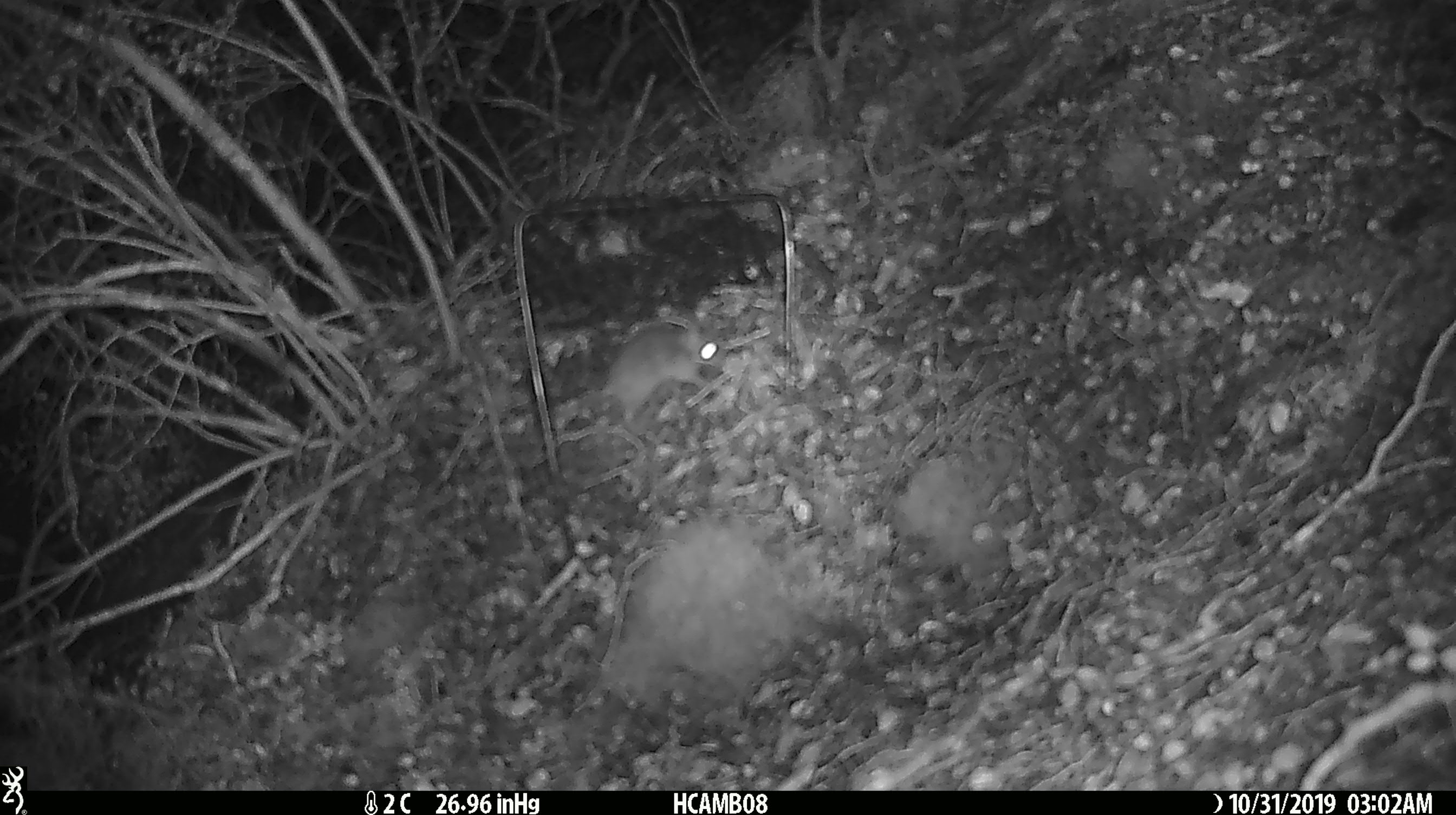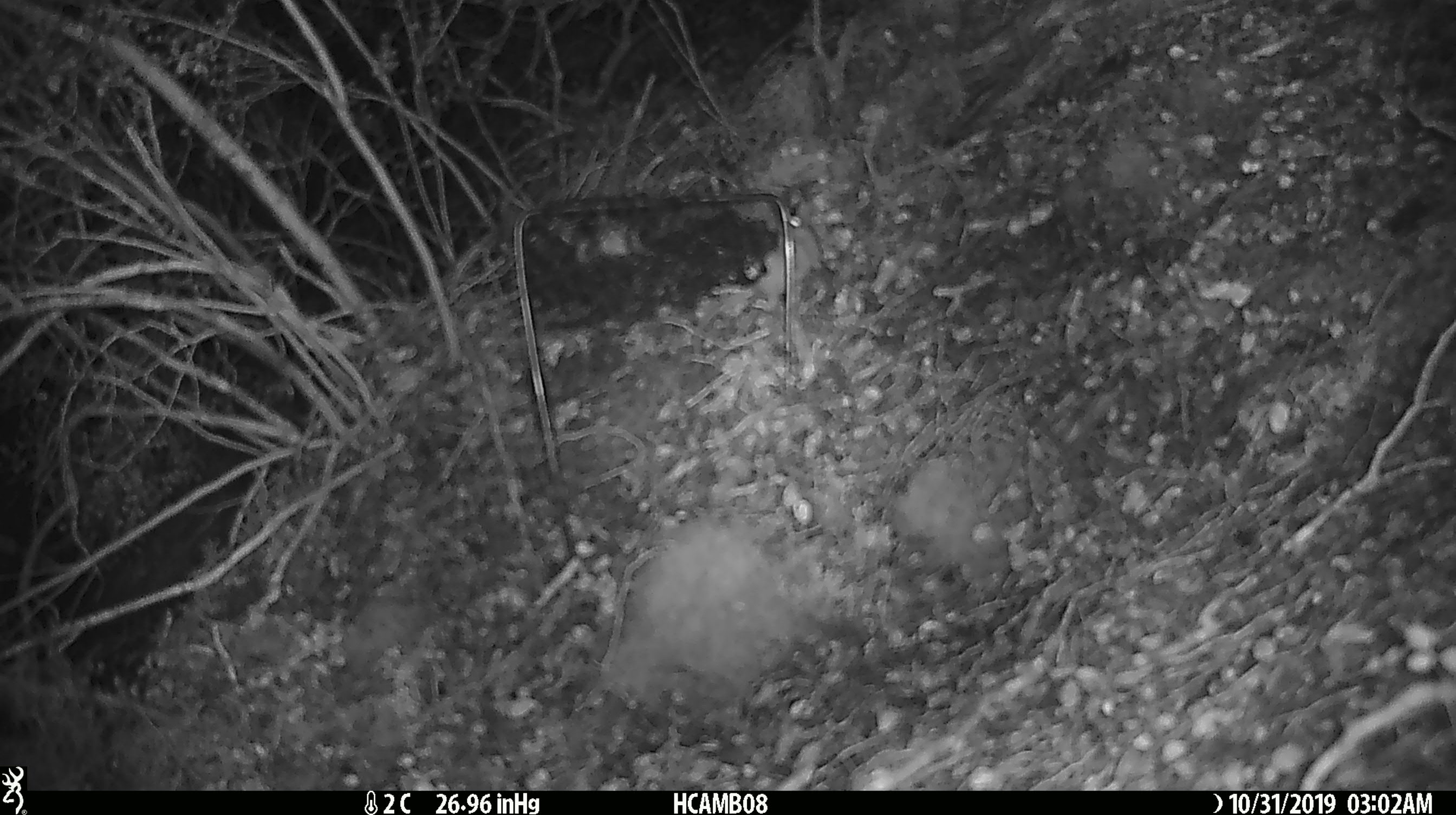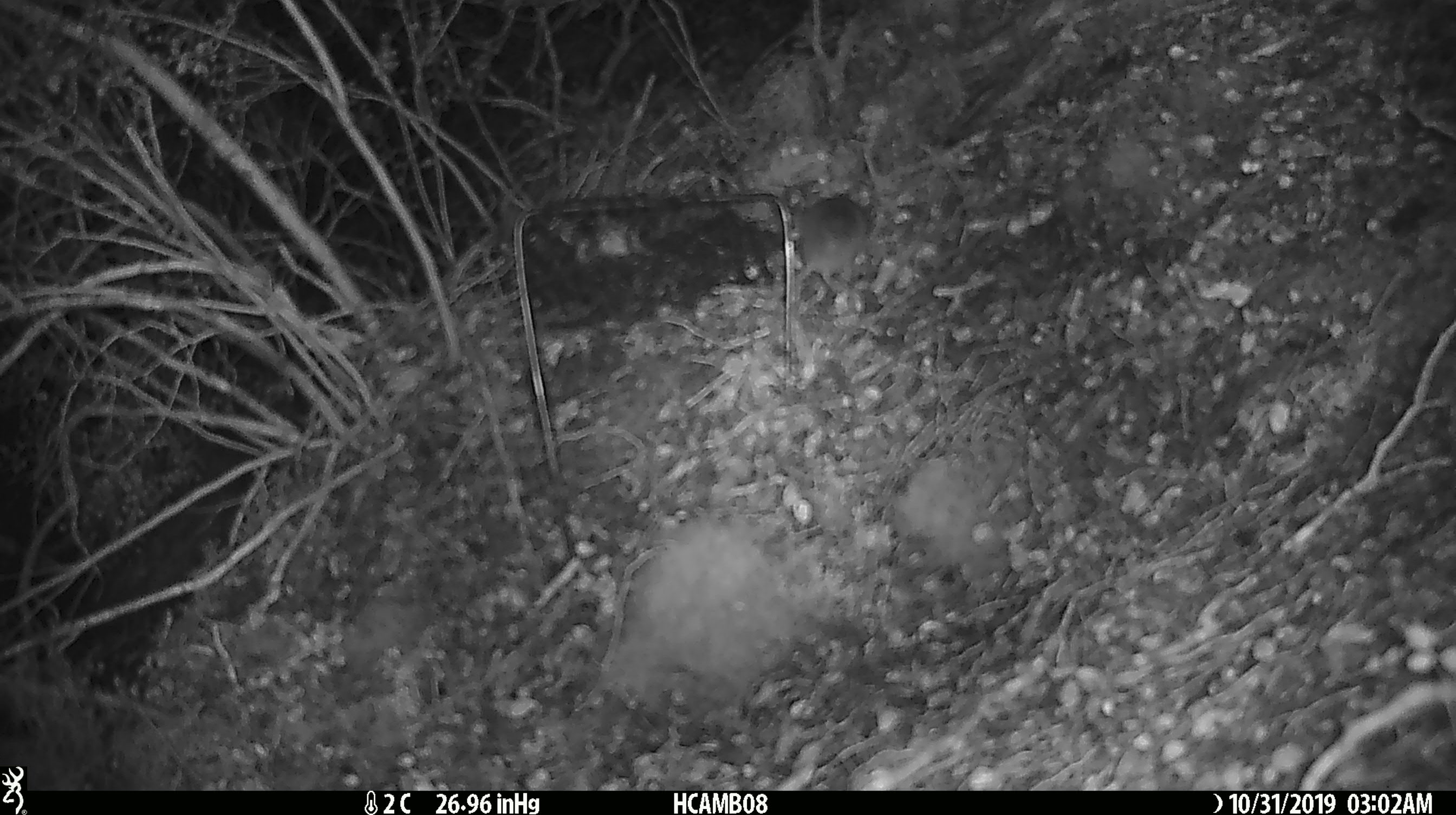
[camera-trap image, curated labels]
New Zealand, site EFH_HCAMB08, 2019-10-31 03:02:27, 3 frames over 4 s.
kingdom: Animalia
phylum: Chordata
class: Mammalia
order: Rodentia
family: Muridae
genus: Mus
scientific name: Mus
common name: mouse